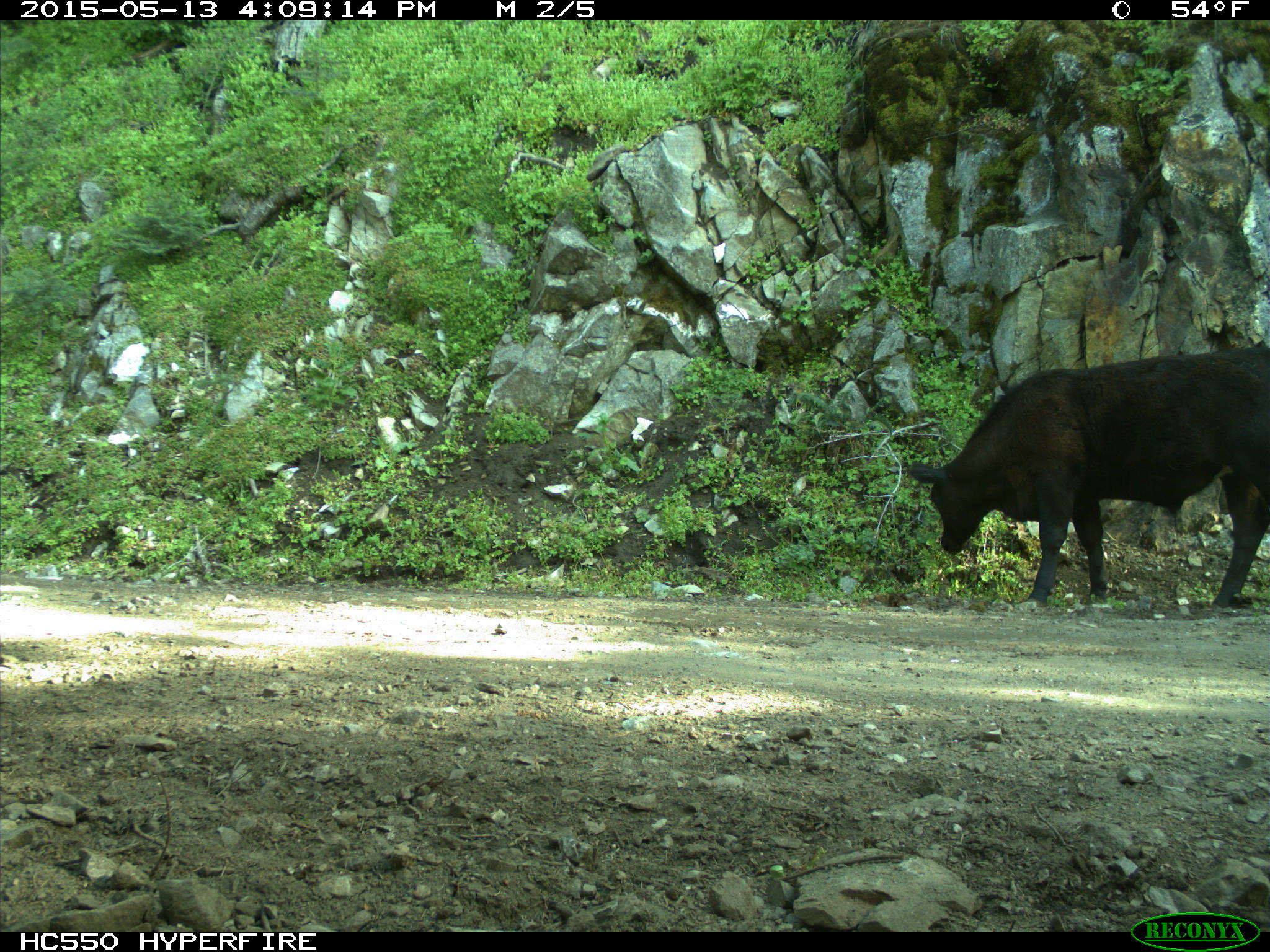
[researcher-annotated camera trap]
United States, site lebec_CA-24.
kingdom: Animalia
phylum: Chordata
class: Mammalia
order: Artiodactyla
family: Bovidae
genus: Bos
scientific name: Bos taurus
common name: domestic cow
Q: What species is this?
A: Bos taurus (domestic cow).